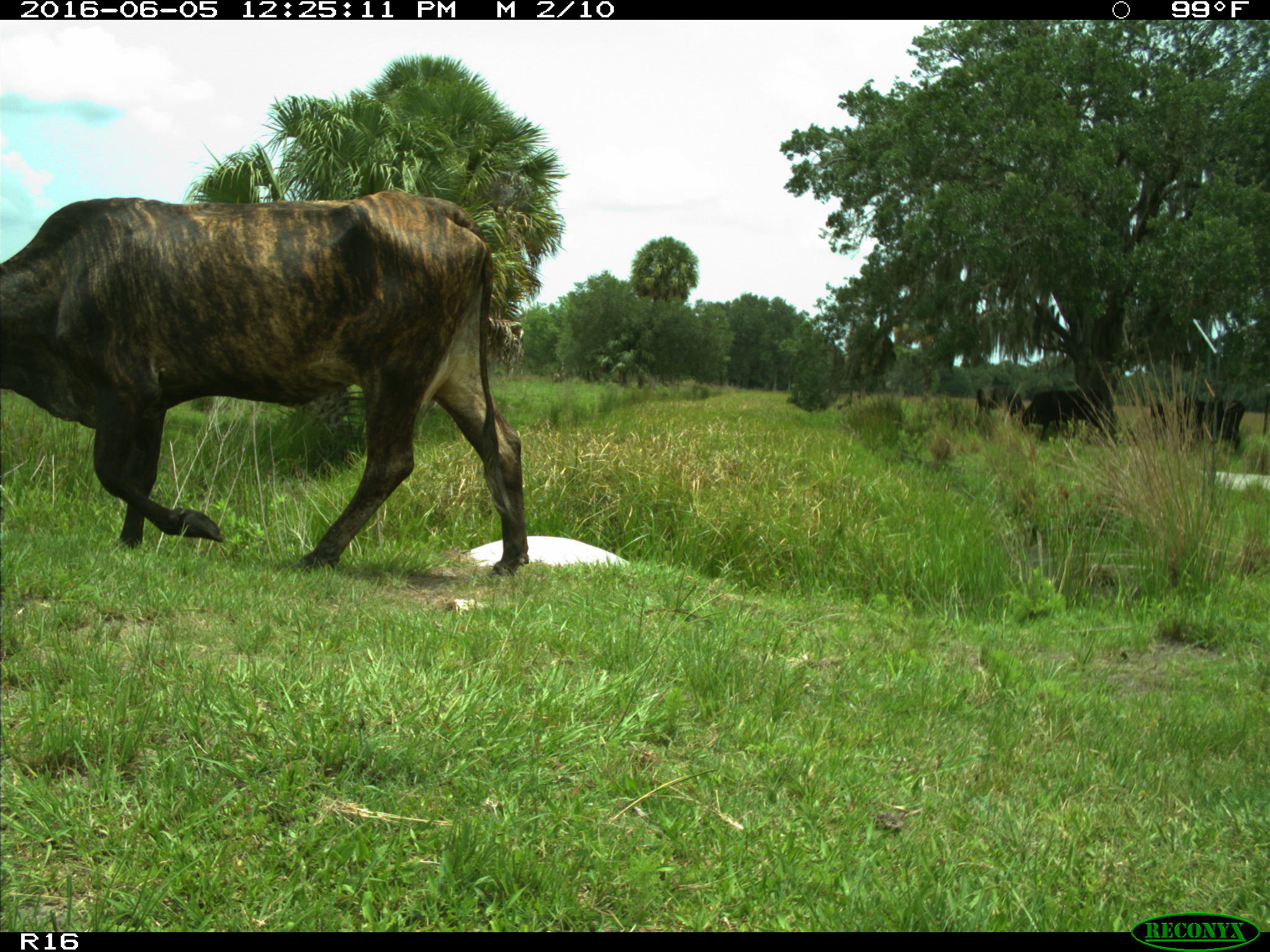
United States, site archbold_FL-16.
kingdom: Animalia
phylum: Chordata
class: Mammalia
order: Artiodactyla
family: Bovidae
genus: Bos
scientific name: Bos taurus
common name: domestic cow